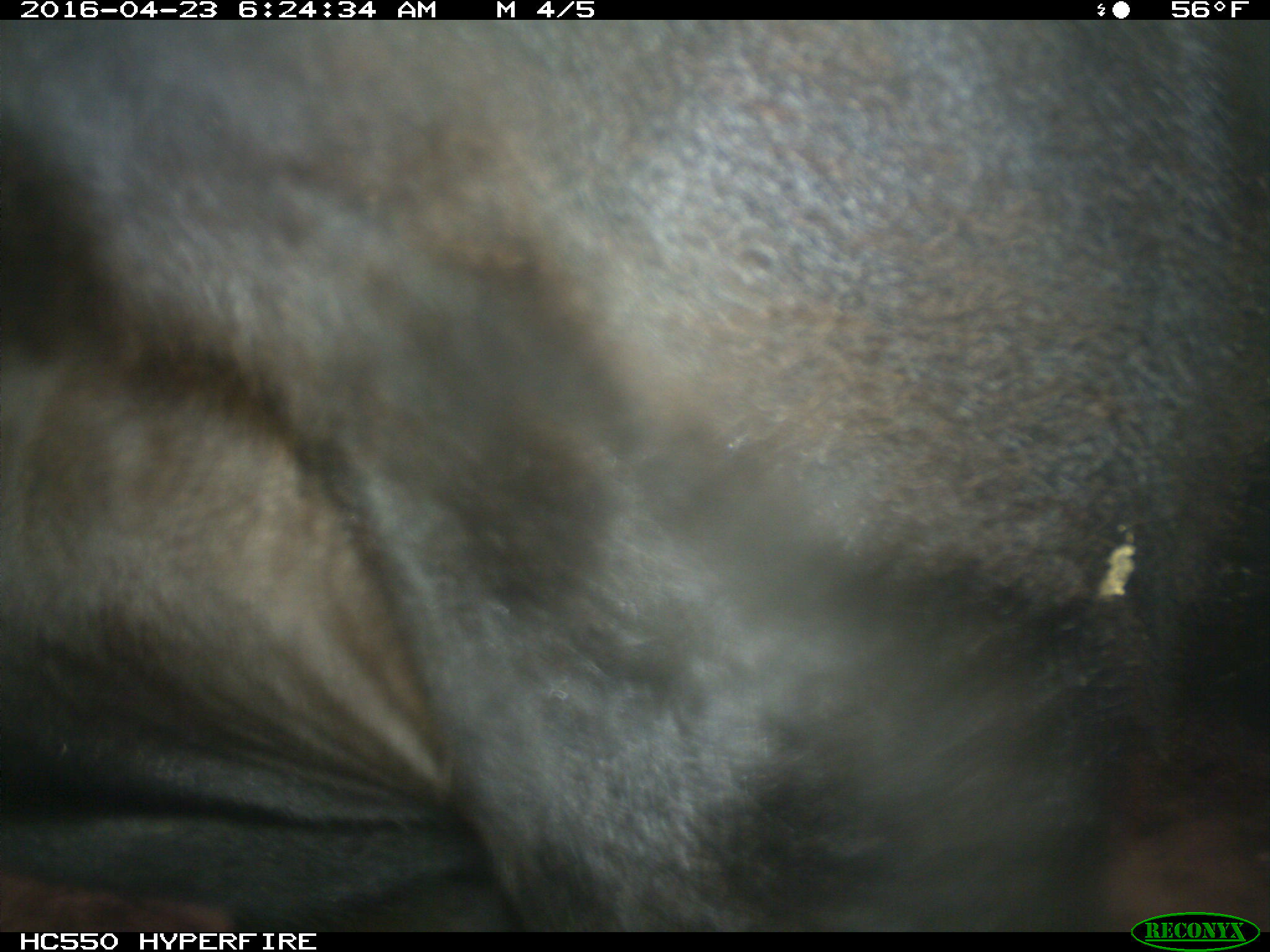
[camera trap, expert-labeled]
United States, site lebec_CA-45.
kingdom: Animalia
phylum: Chordata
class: Mammalia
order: Artiodactyla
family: Bovidae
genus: Bos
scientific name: Bos taurus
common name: domestic cow